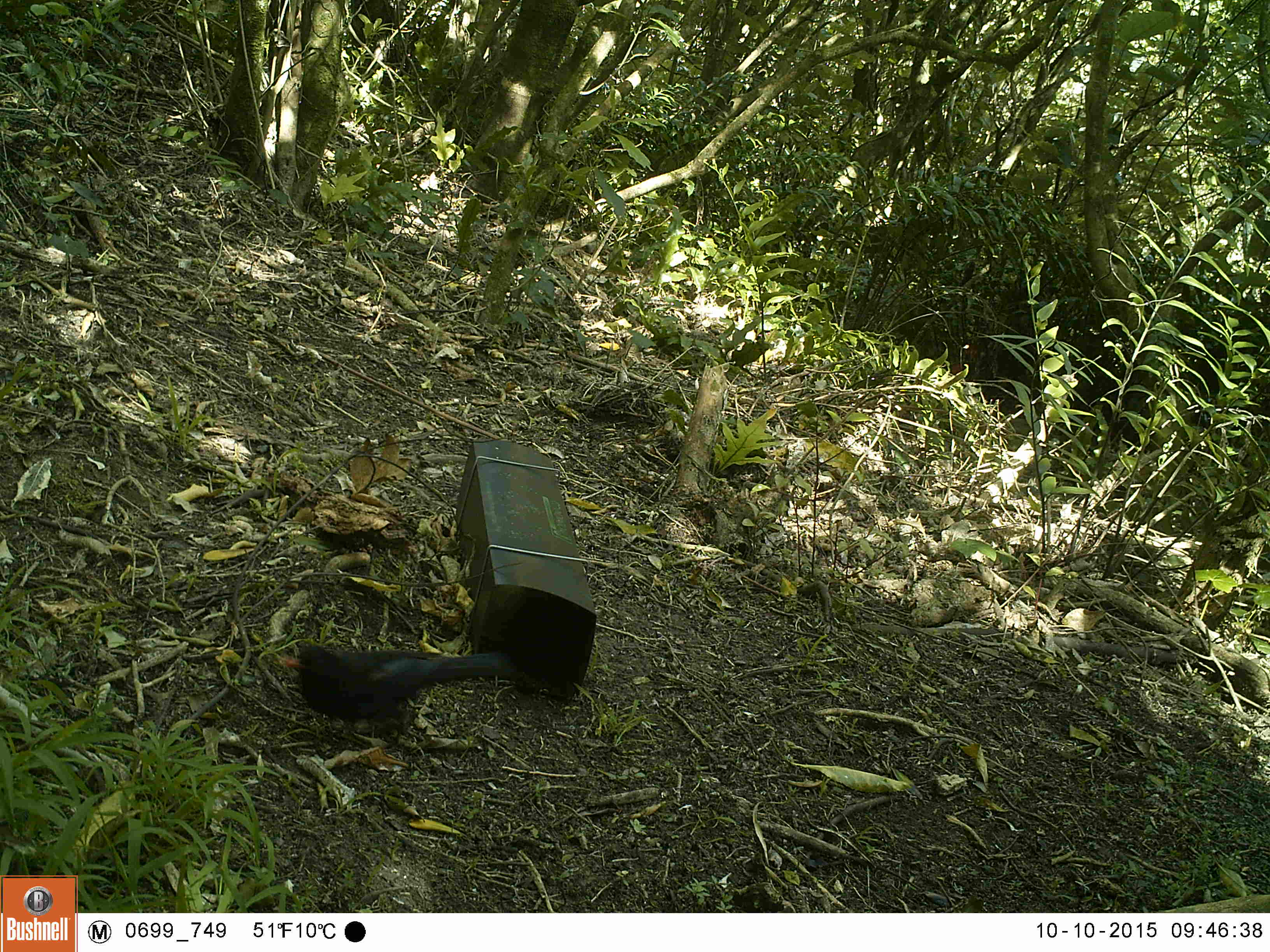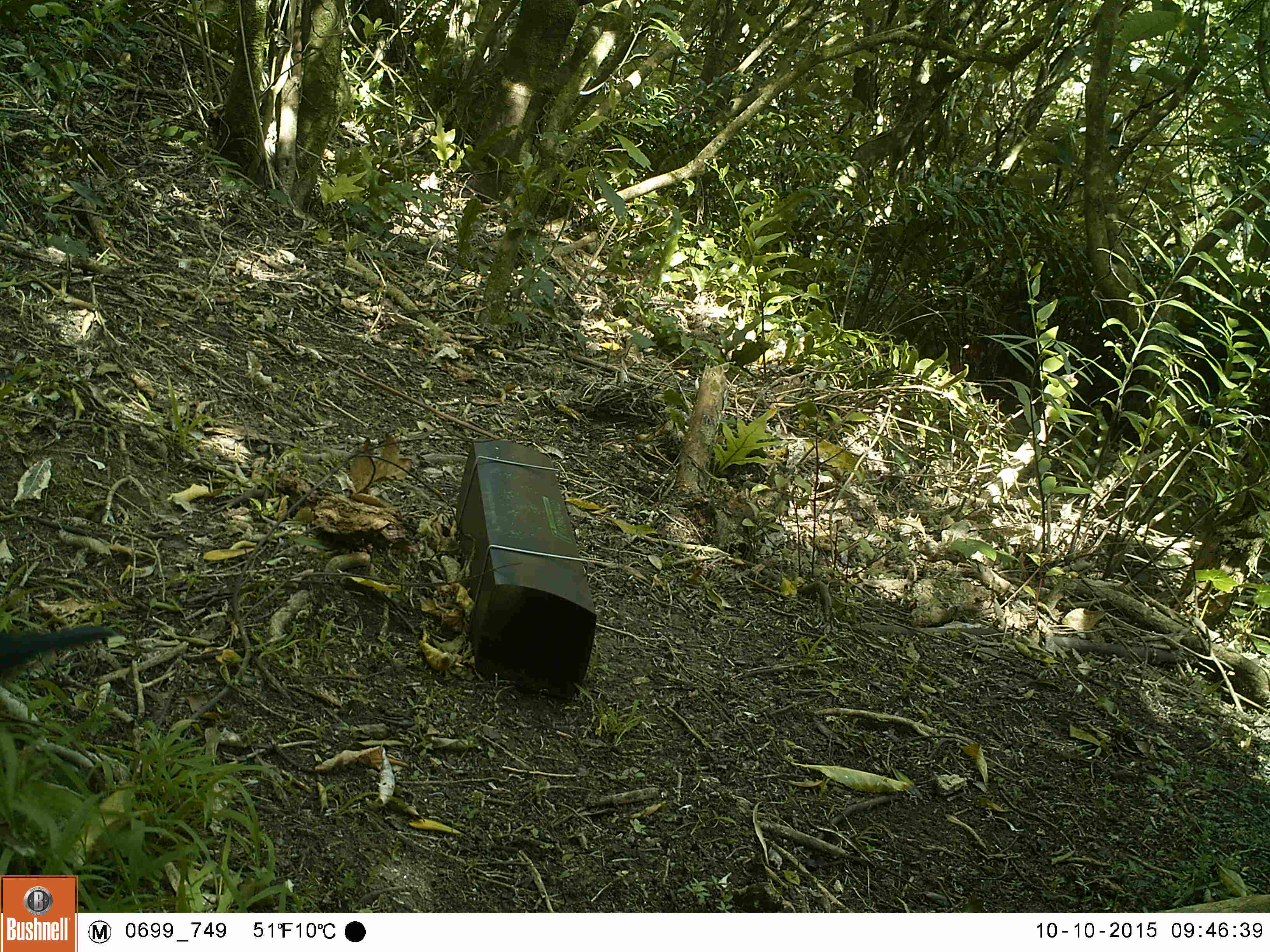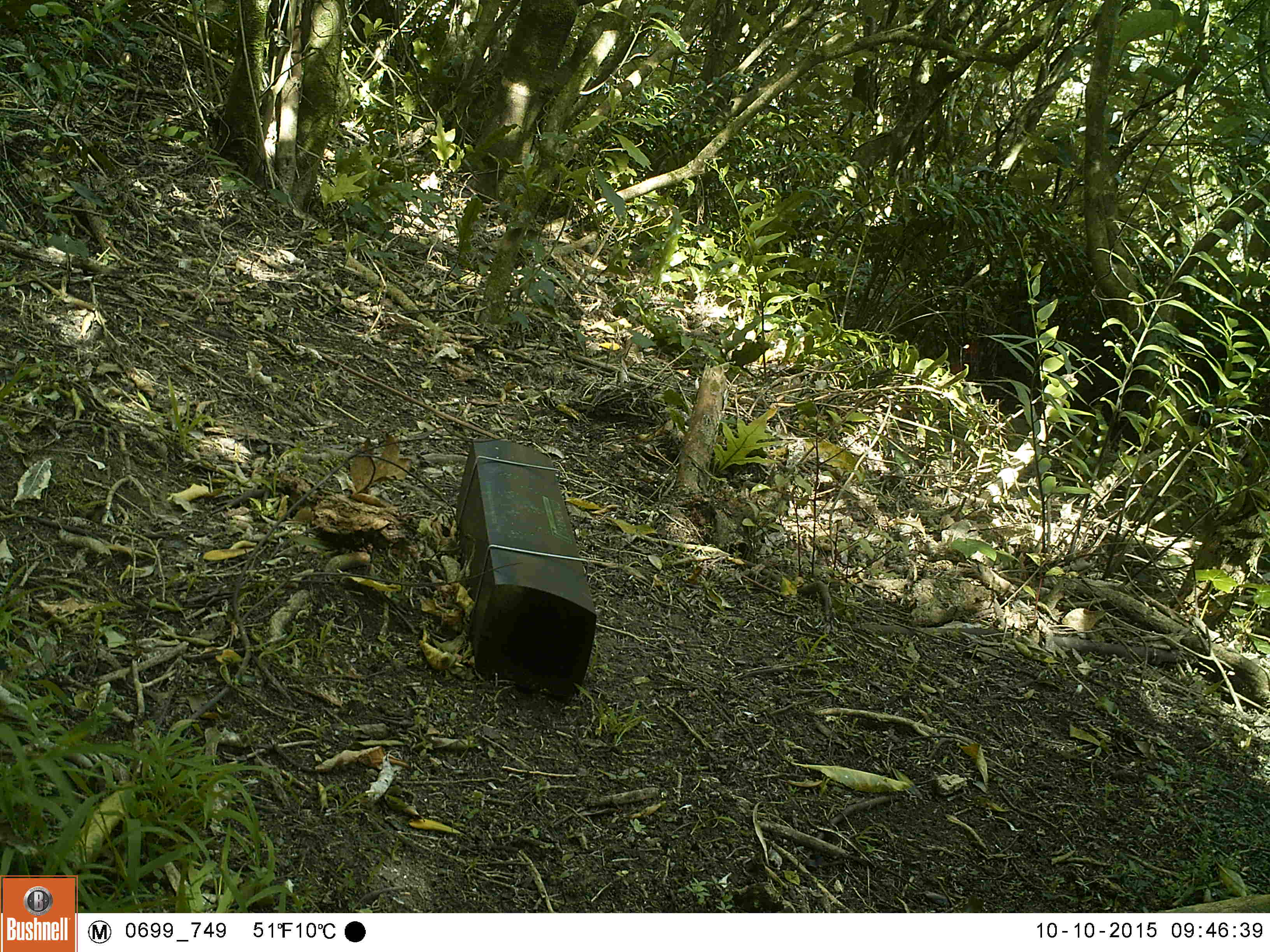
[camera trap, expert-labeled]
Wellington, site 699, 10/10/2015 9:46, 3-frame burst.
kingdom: Animalia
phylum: Chordata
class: Aves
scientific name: Aves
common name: bird